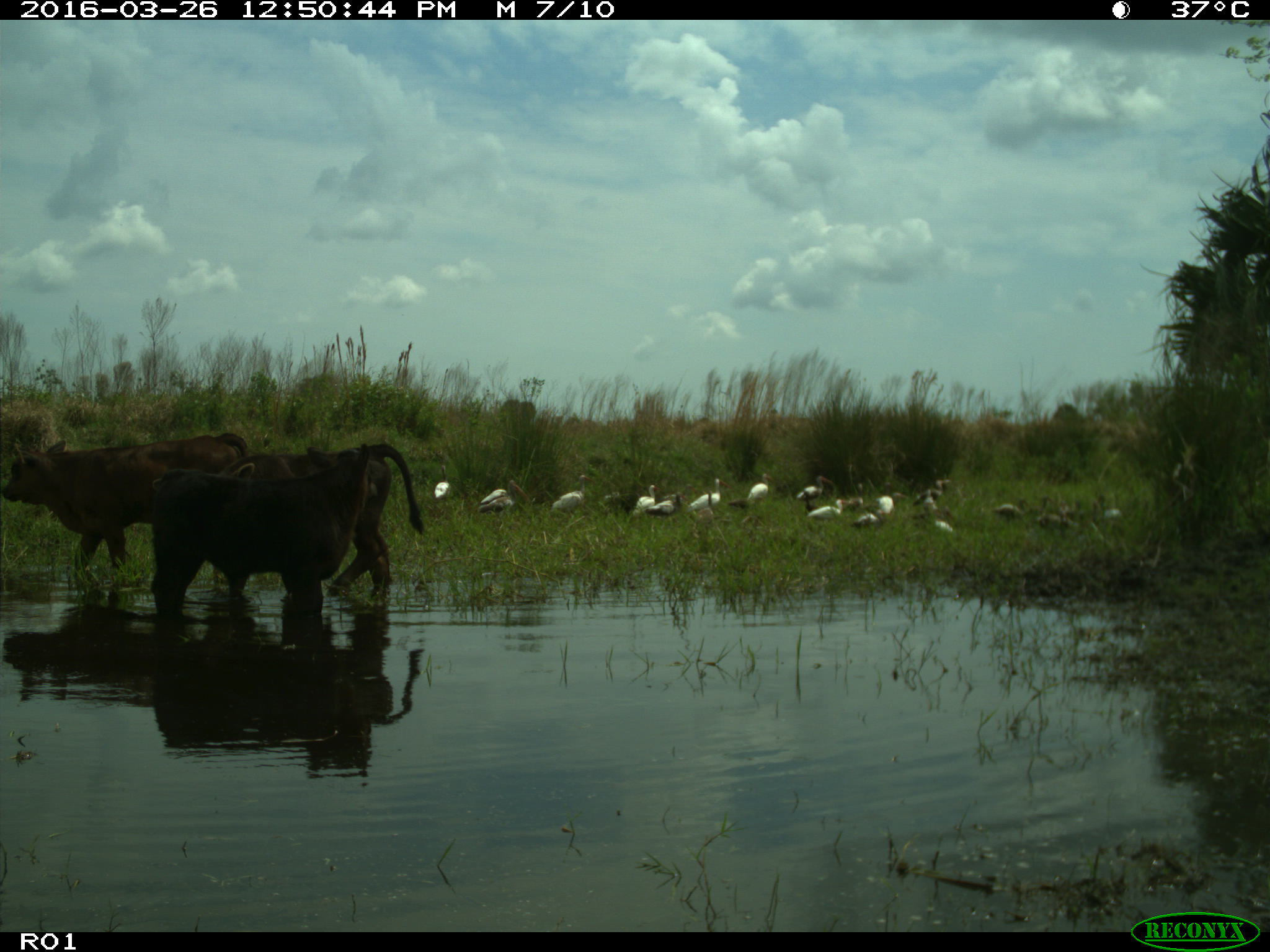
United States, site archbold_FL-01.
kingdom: Animalia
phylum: Chordata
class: Mammalia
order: Artiodactyla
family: Bovidae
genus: Bos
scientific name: Bos taurus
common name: domestic cow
Bos taurus (domestic cow).